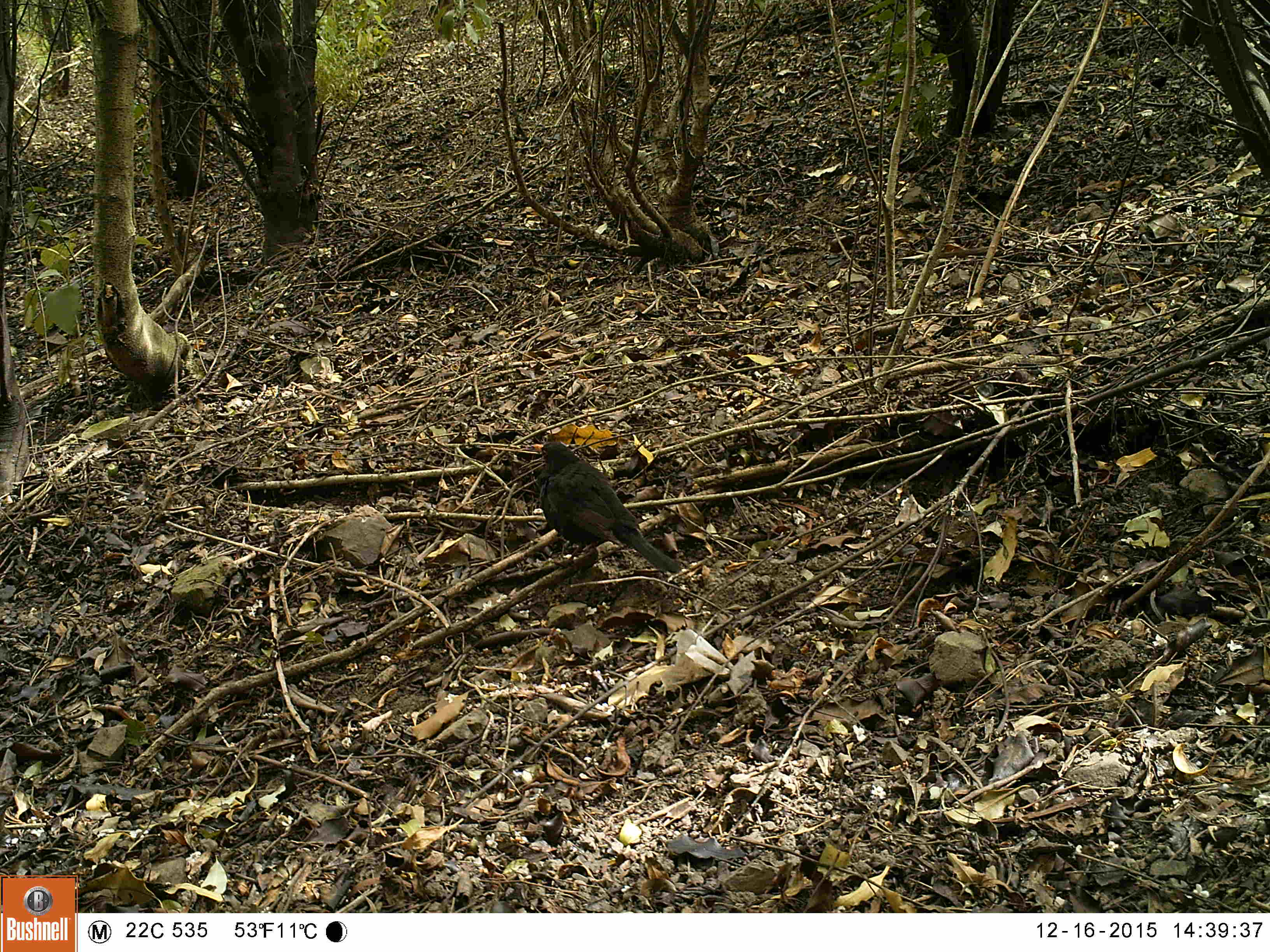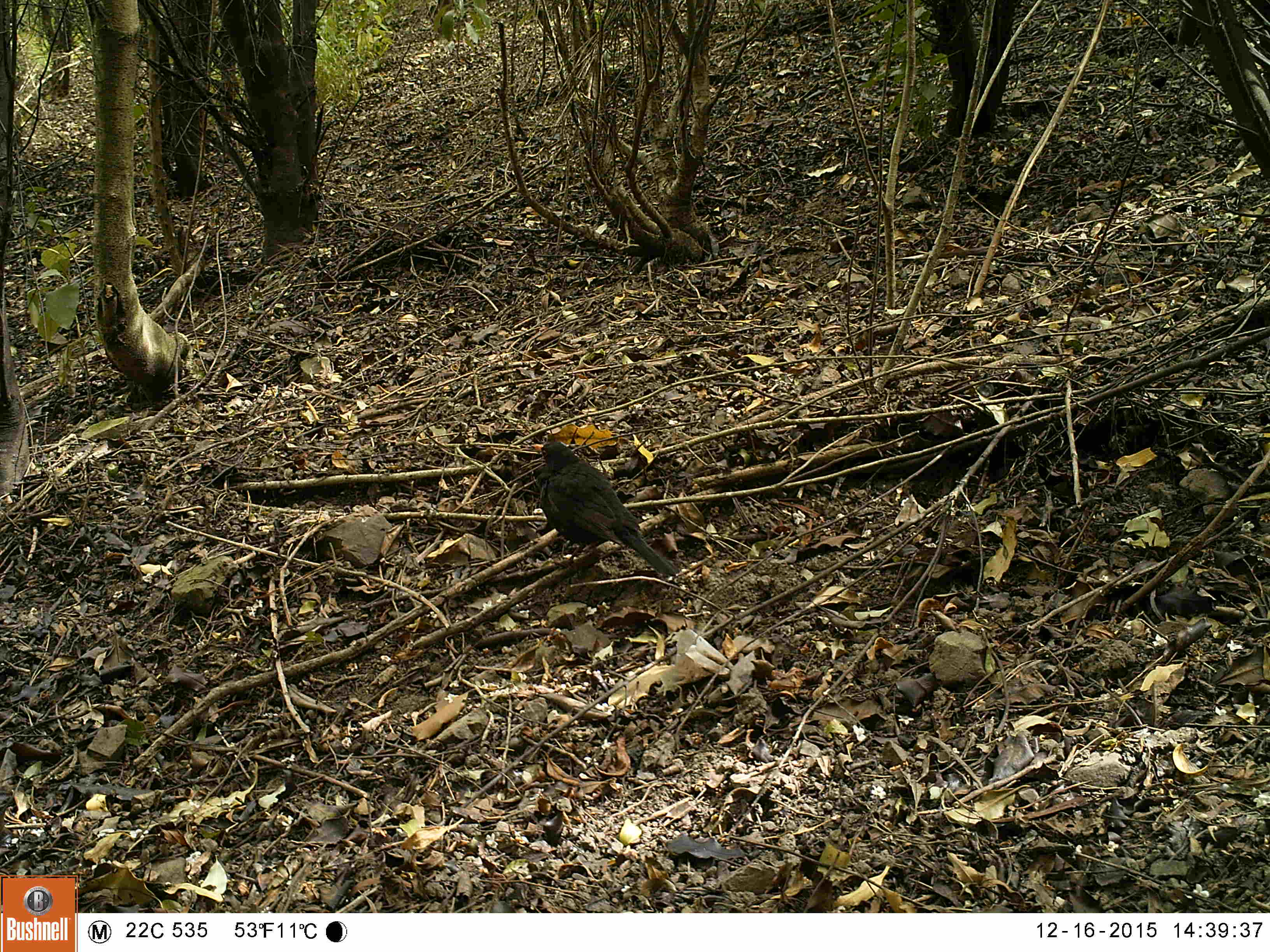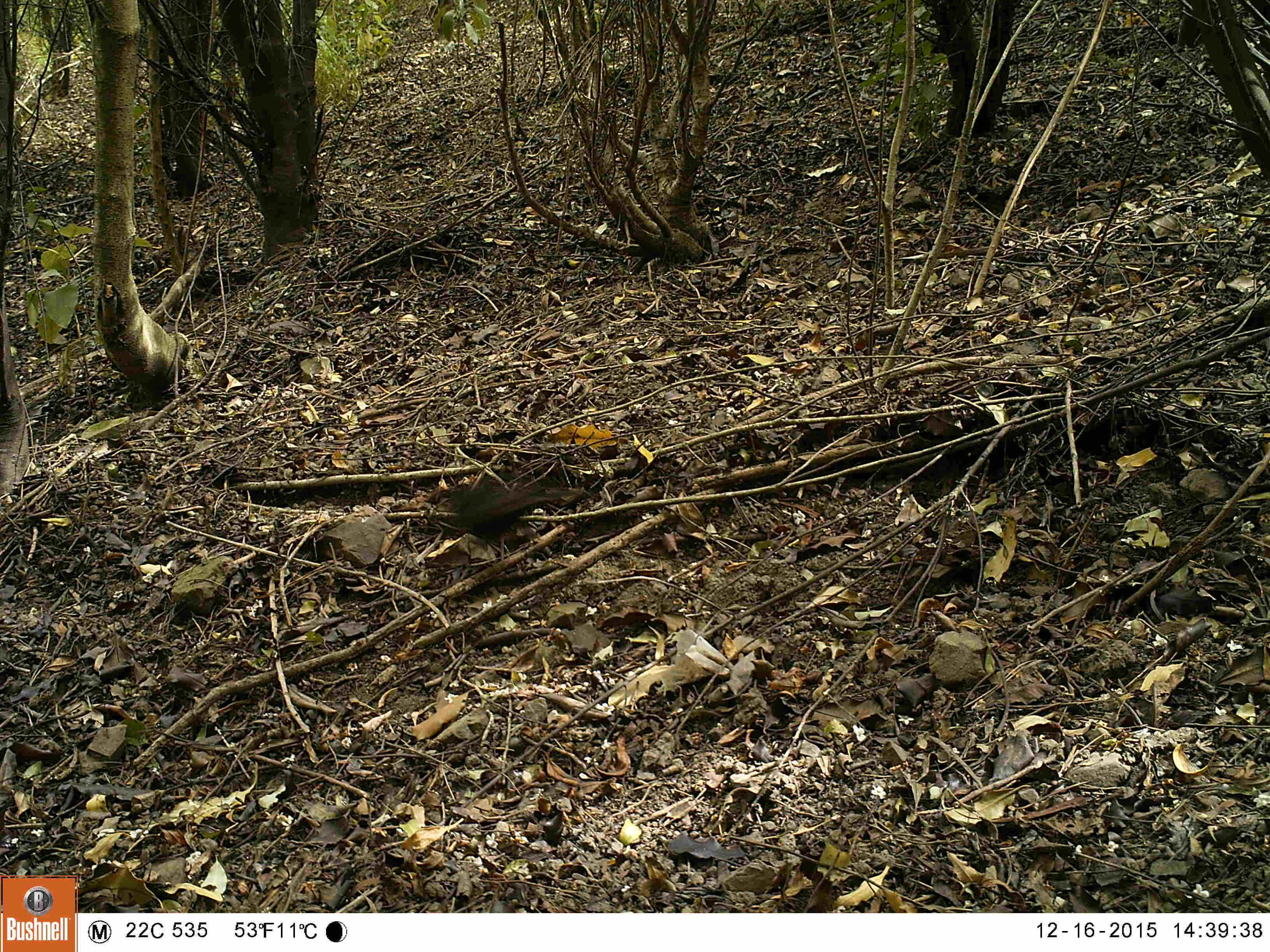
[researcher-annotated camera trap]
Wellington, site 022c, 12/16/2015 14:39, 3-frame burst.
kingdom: Animalia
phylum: Chordata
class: Aves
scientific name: Aves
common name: bird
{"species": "bird (Aves)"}